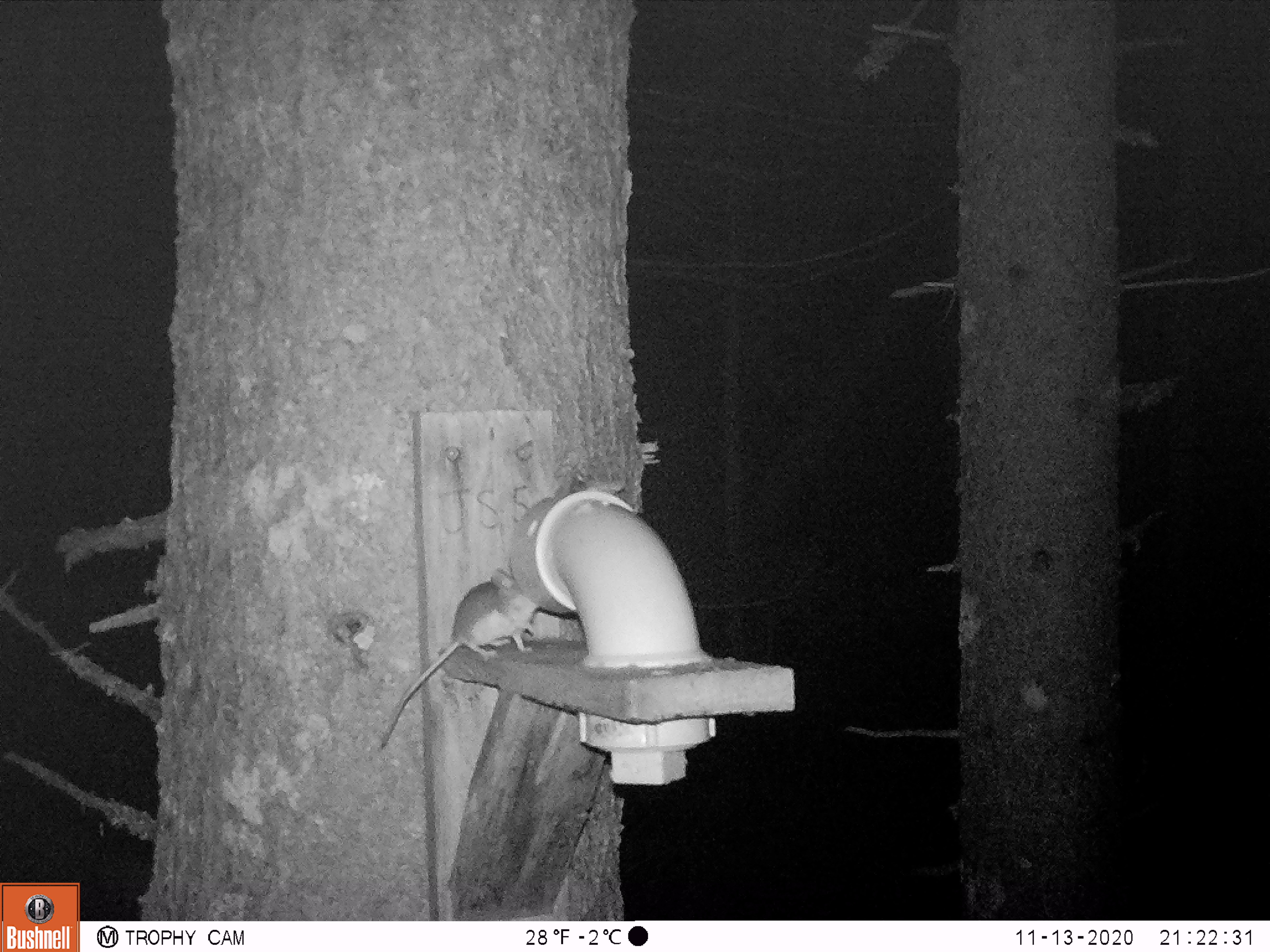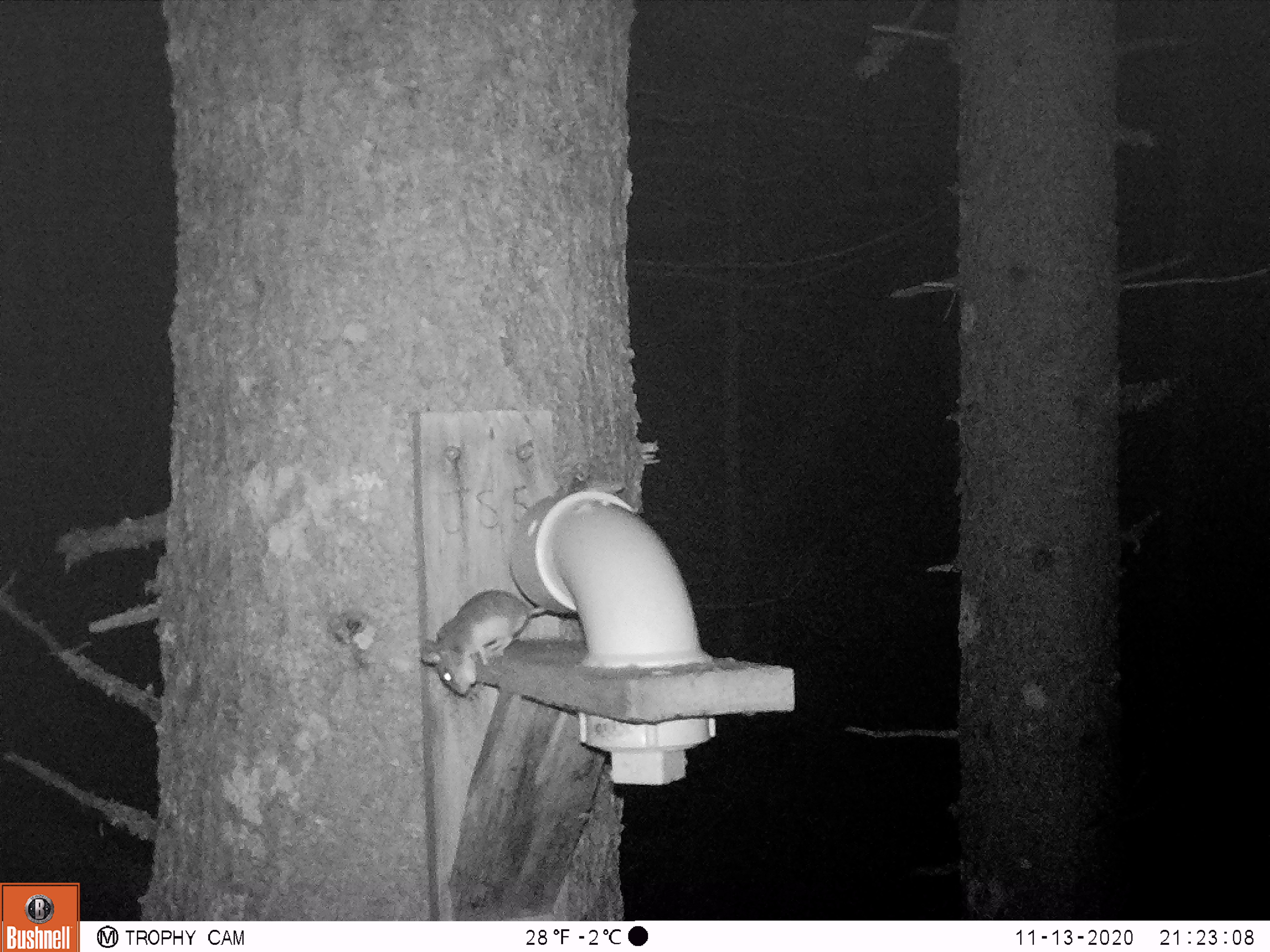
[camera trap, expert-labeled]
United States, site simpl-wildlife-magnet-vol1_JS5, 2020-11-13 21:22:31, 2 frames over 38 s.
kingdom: Animalia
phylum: Chordata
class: Mammalia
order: Rodentia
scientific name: Rodentia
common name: mouse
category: mouse sp.